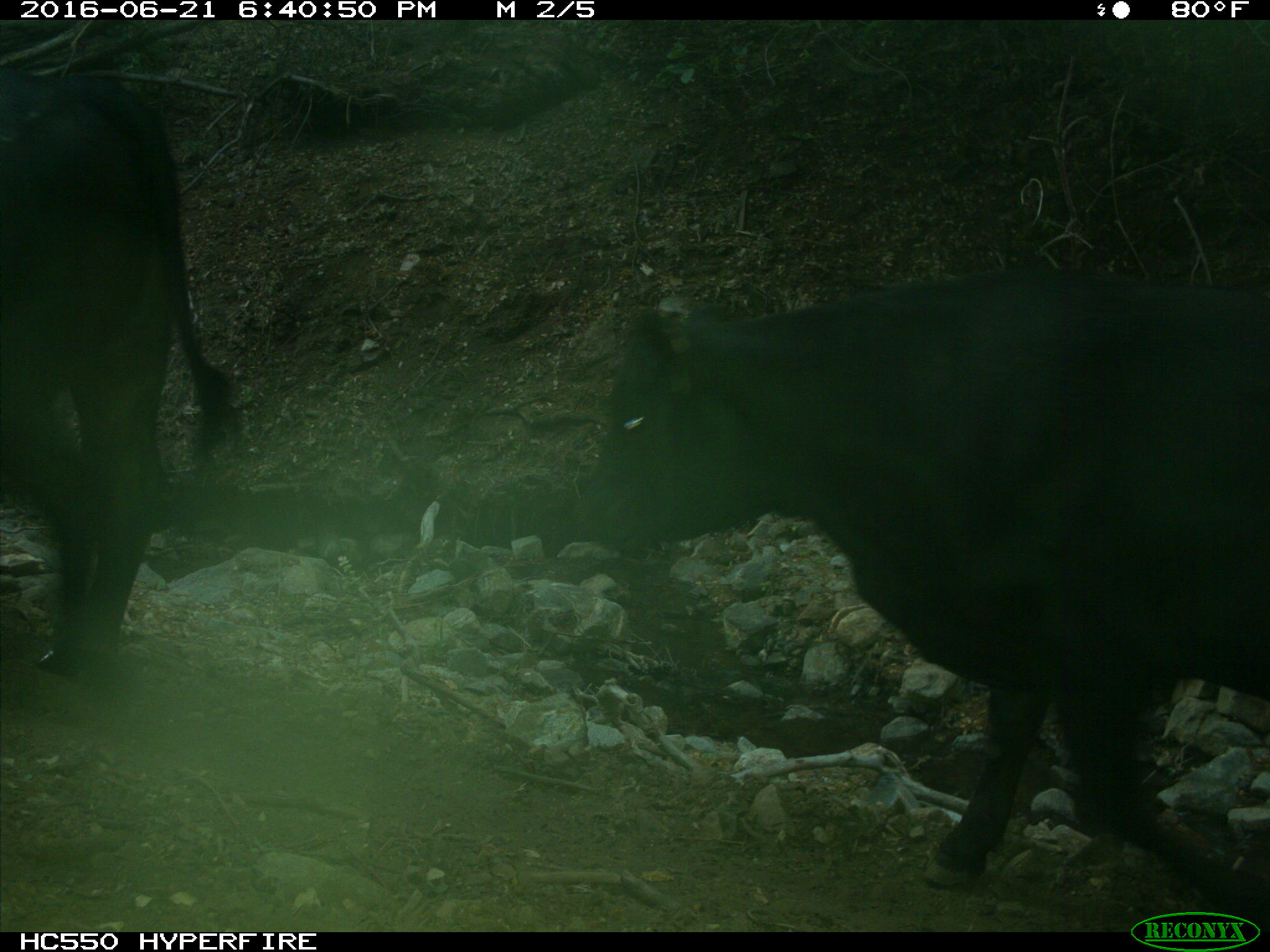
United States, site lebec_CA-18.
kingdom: Animalia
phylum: Chordata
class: Mammalia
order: Artiodactyla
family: Bovidae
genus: Bos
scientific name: Bos taurus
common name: domestic cow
Bos taurus (domestic cow).